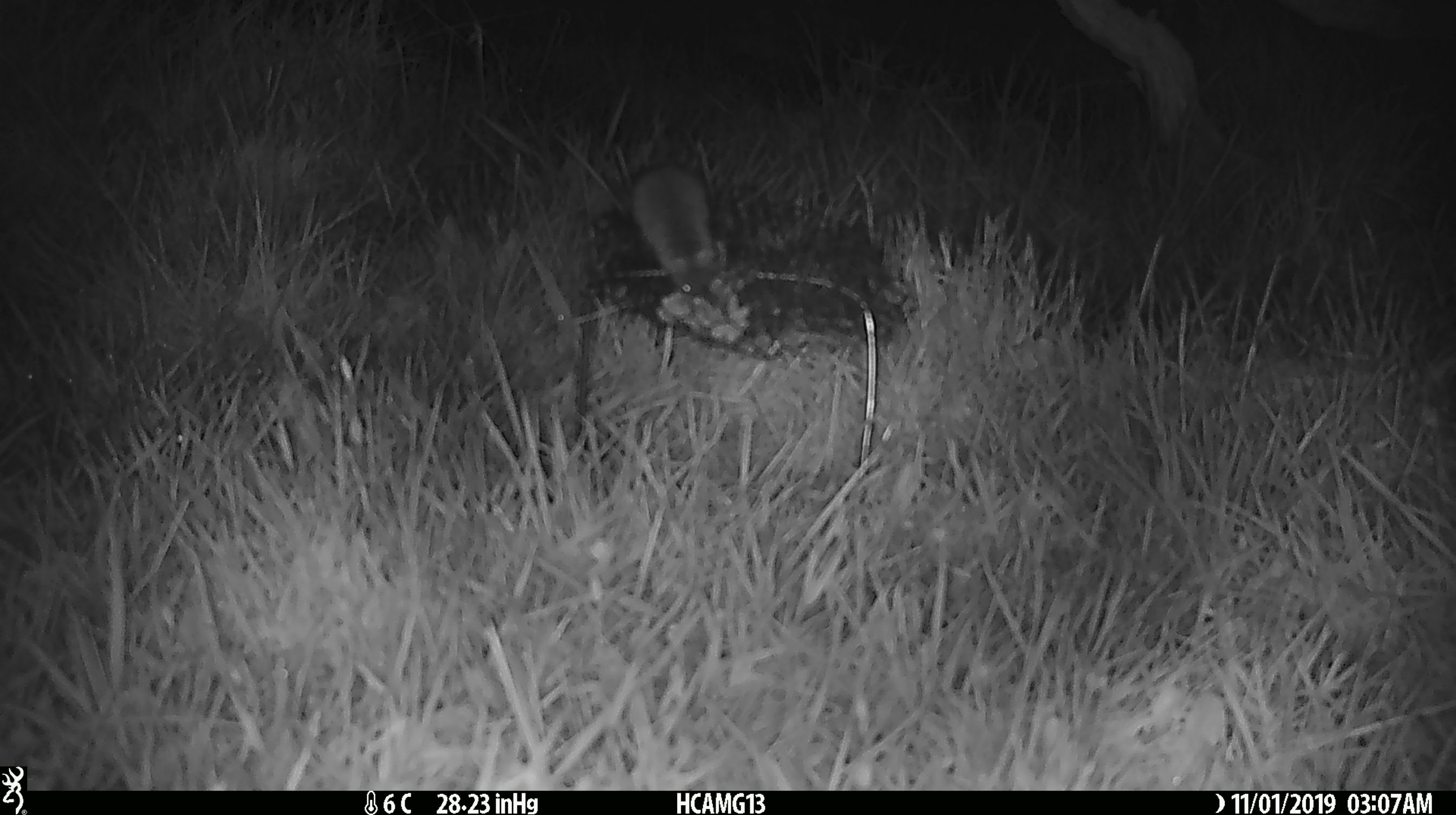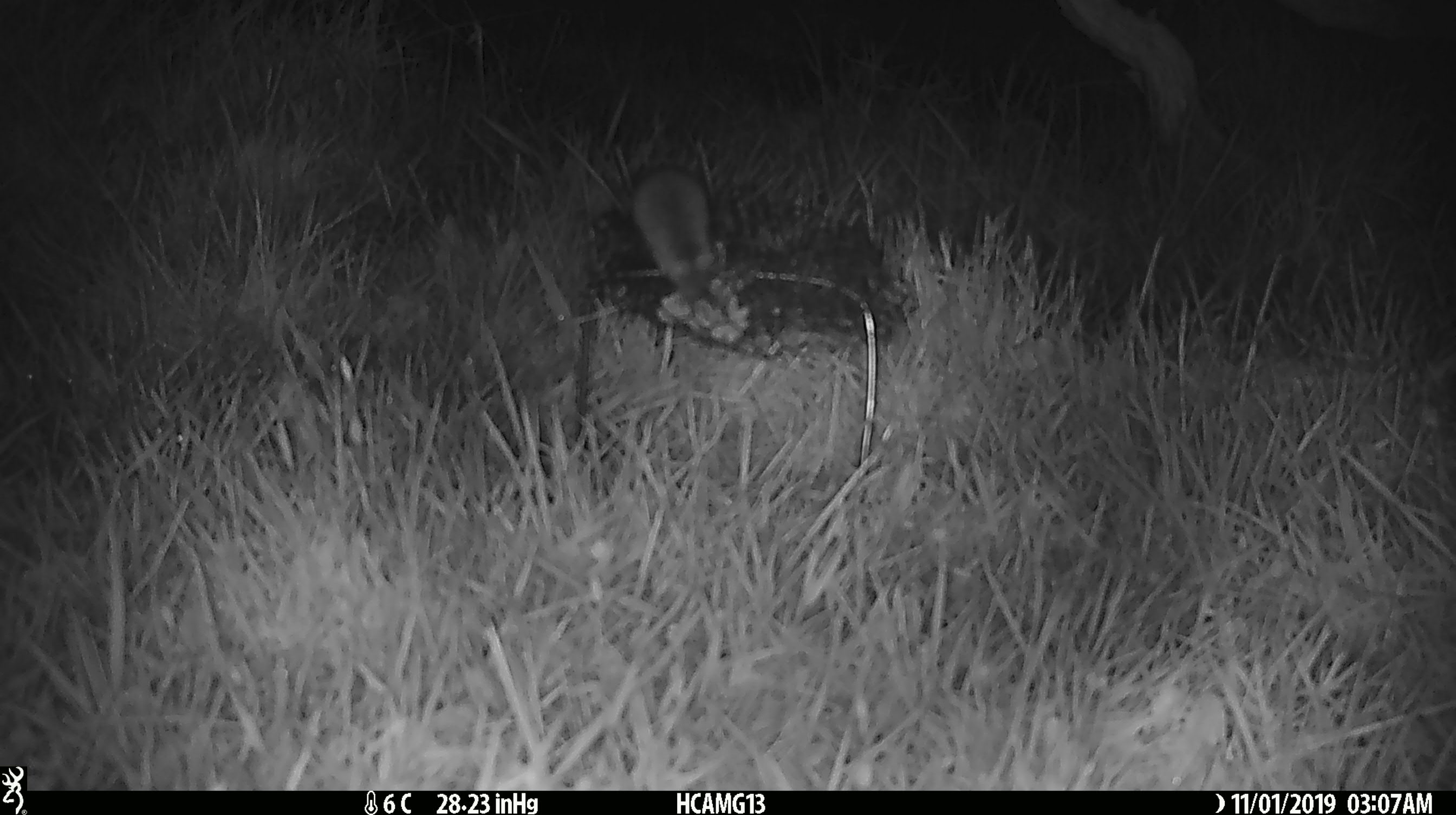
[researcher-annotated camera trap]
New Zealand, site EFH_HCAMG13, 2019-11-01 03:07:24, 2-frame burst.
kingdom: Animalia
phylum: Chordata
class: Mammalia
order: Rodentia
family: Muridae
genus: Mus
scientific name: Mus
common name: mouse